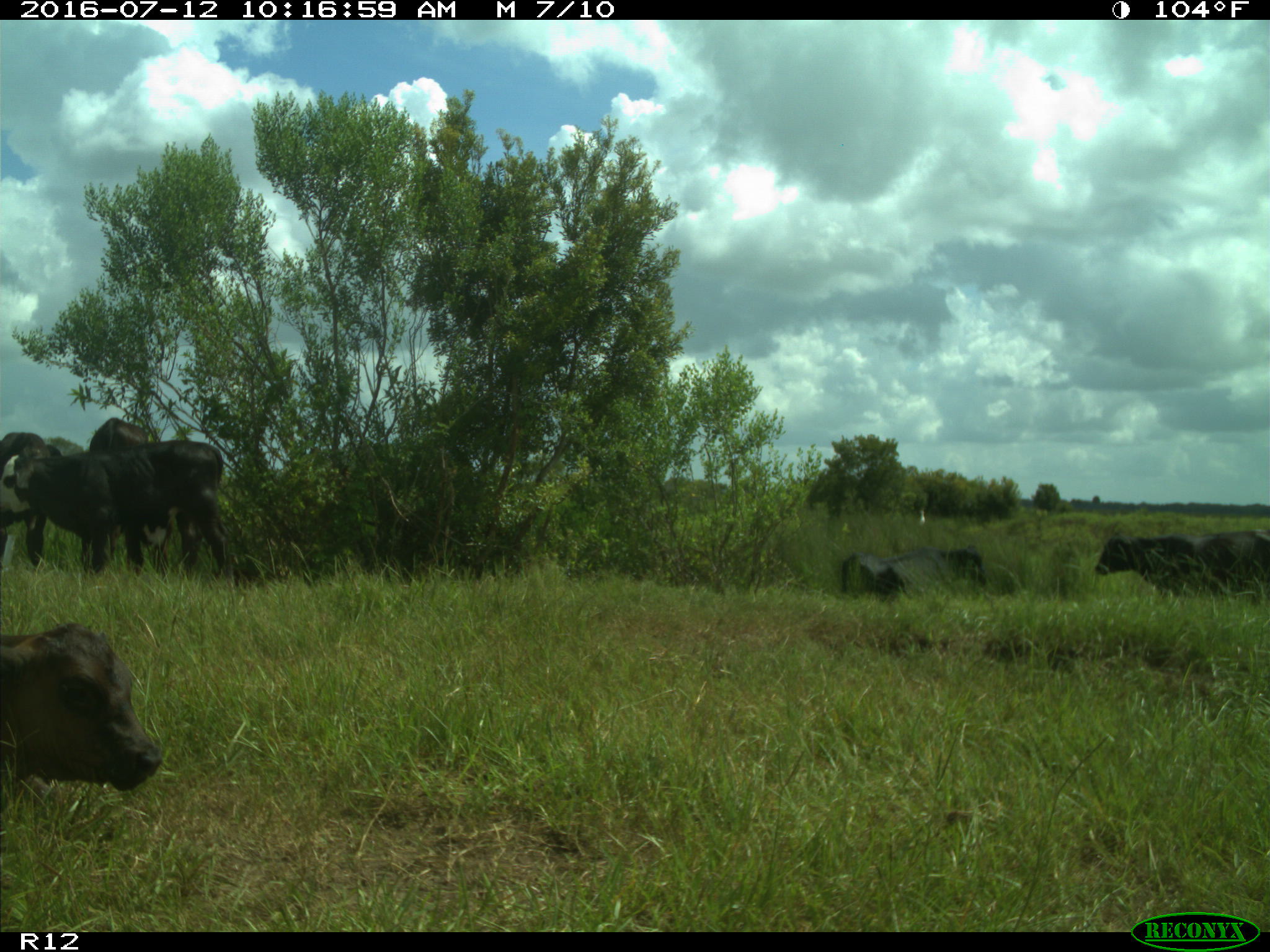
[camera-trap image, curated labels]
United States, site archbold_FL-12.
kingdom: Animalia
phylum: Chordata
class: Mammalia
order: Artiodactyla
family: Bovidae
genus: Bos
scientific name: Bos taurus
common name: domestic cow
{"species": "Bos taurus (domestic cow)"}